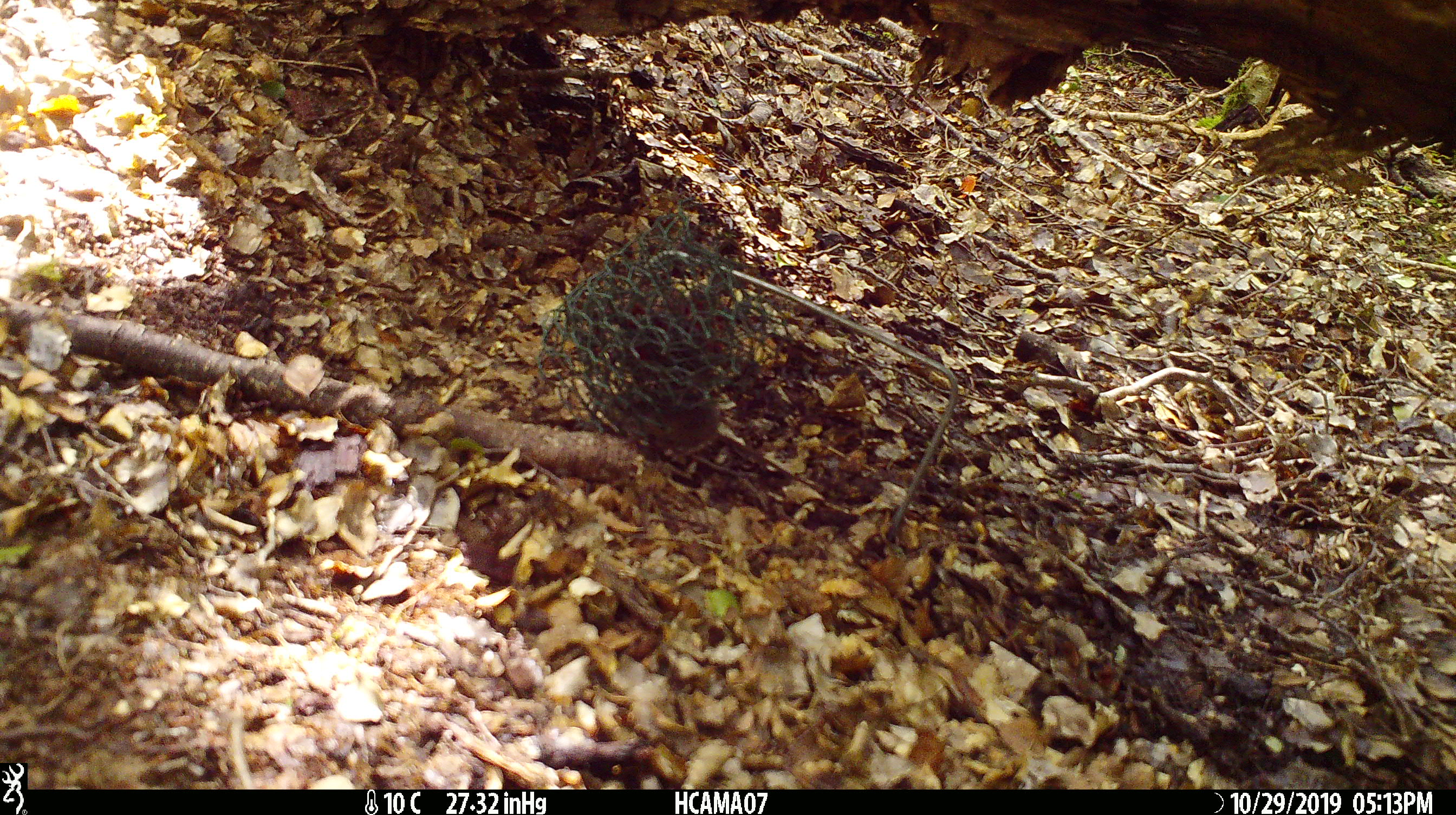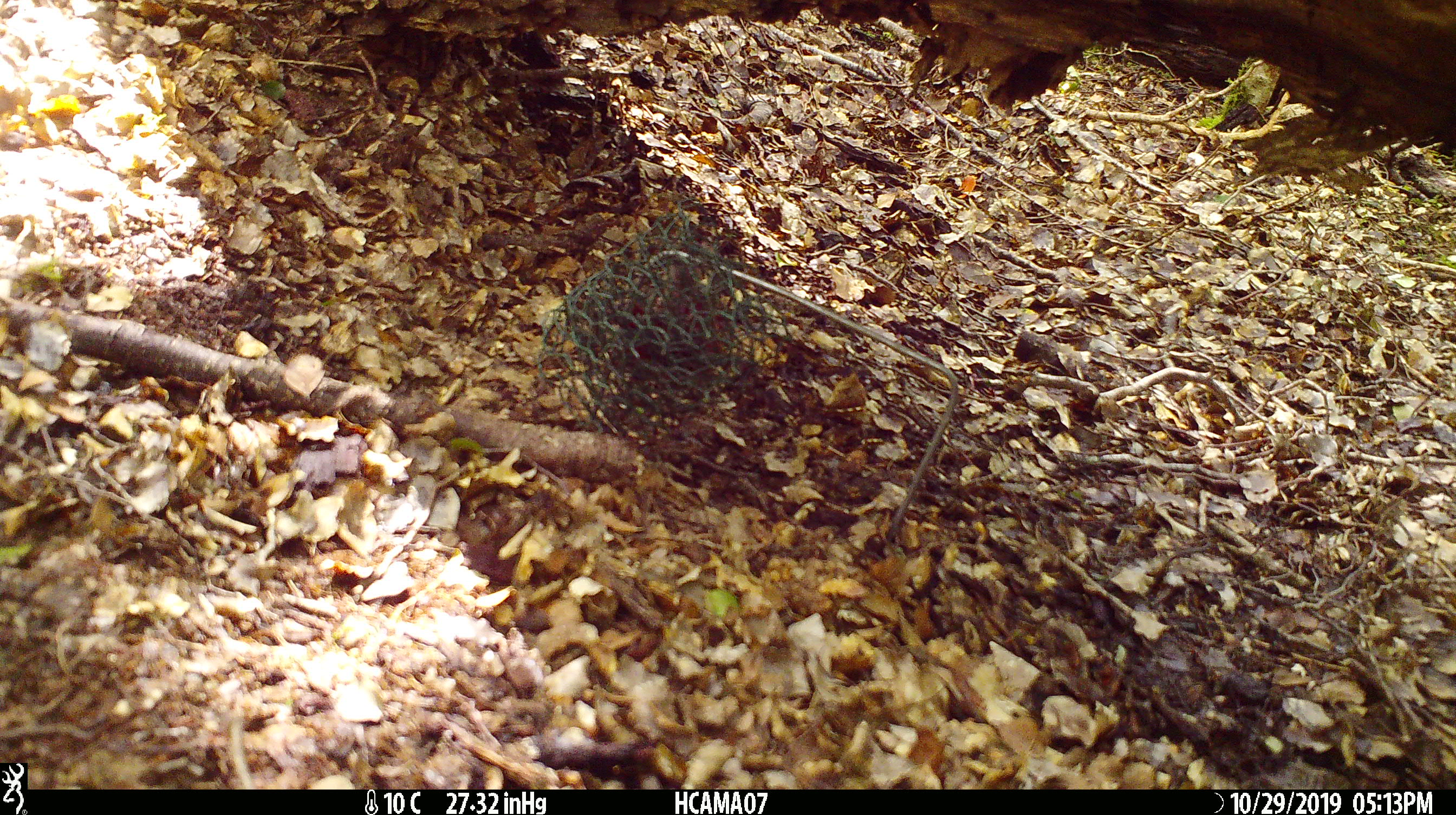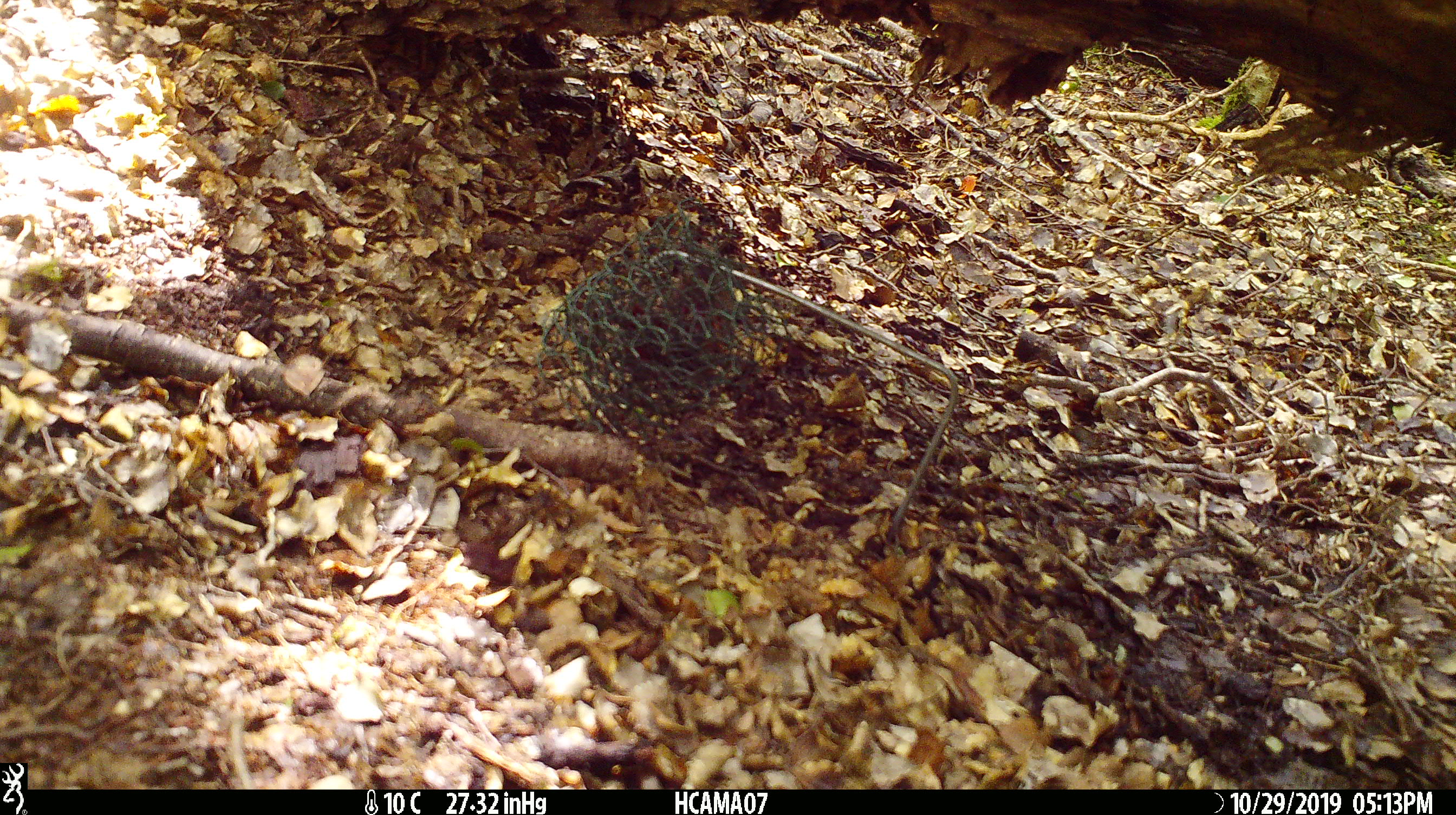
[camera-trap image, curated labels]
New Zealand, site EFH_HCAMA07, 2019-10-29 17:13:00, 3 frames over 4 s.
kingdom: Animalia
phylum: Chordata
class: Mammalia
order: Rodentia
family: Muridae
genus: Mus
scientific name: Mus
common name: mouse